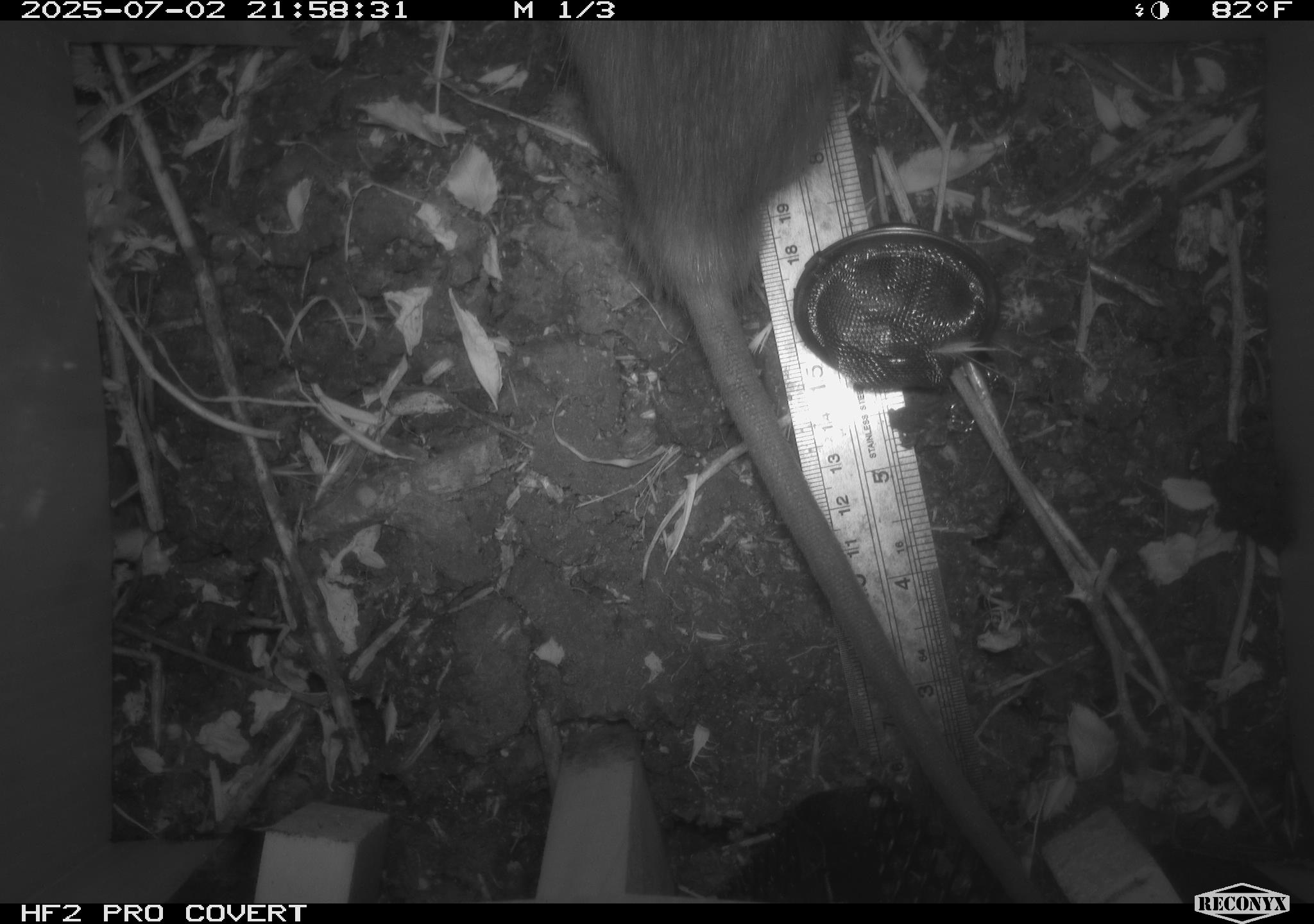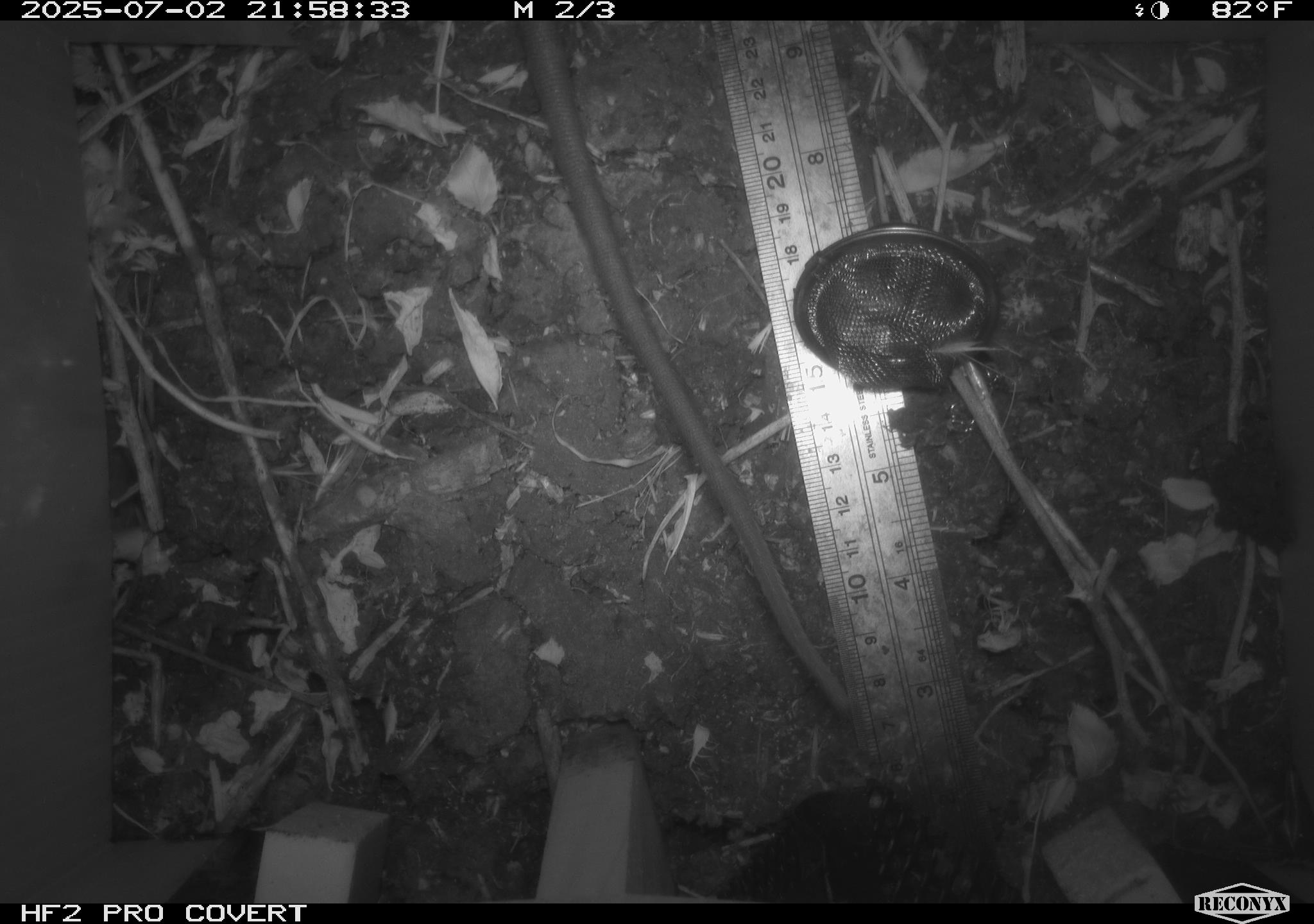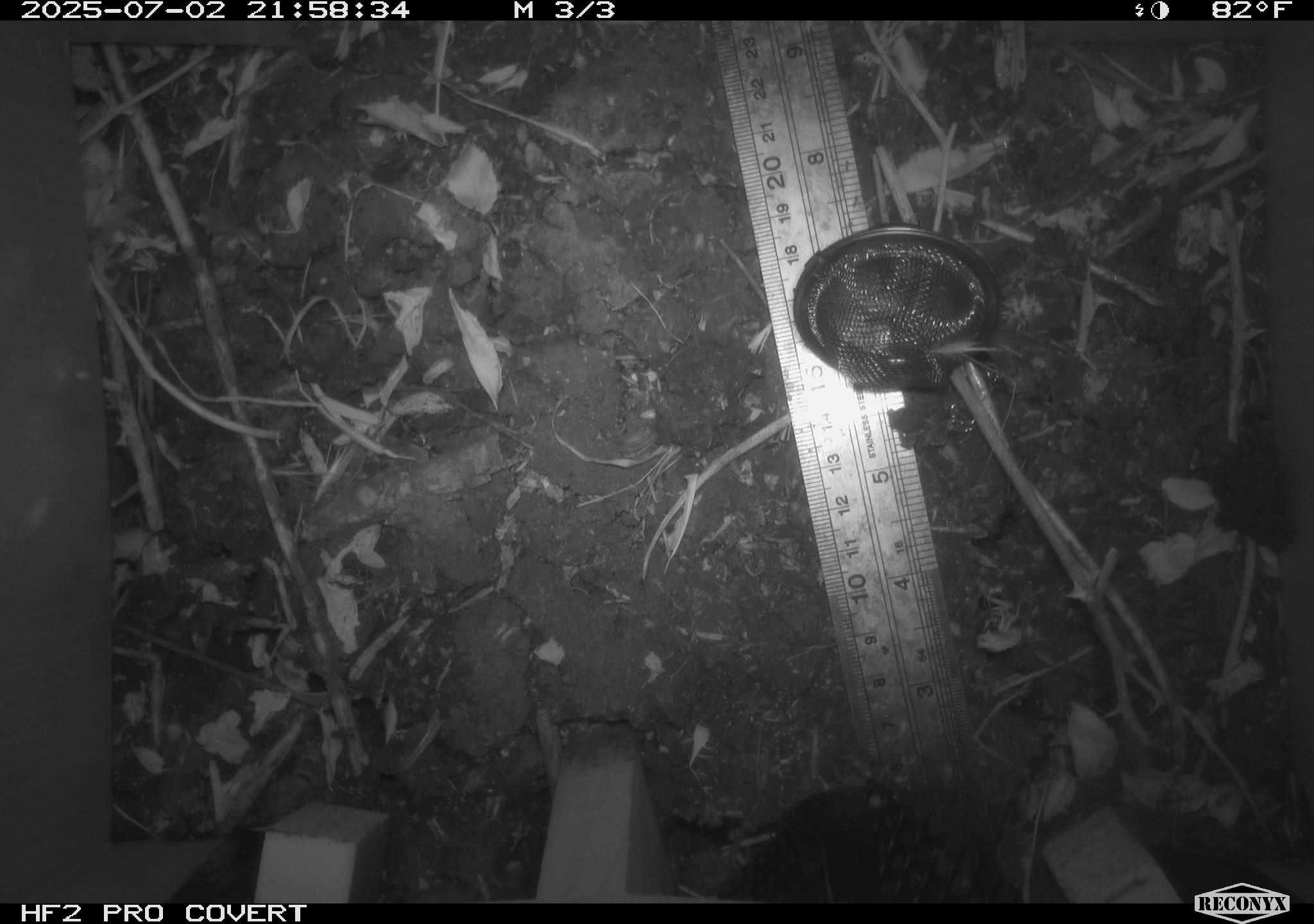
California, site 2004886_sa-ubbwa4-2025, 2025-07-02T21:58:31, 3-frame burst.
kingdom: Animalia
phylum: Chordata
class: Mammalia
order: Rodentia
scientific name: Rodentia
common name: rodent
Rodent (Rodentia).